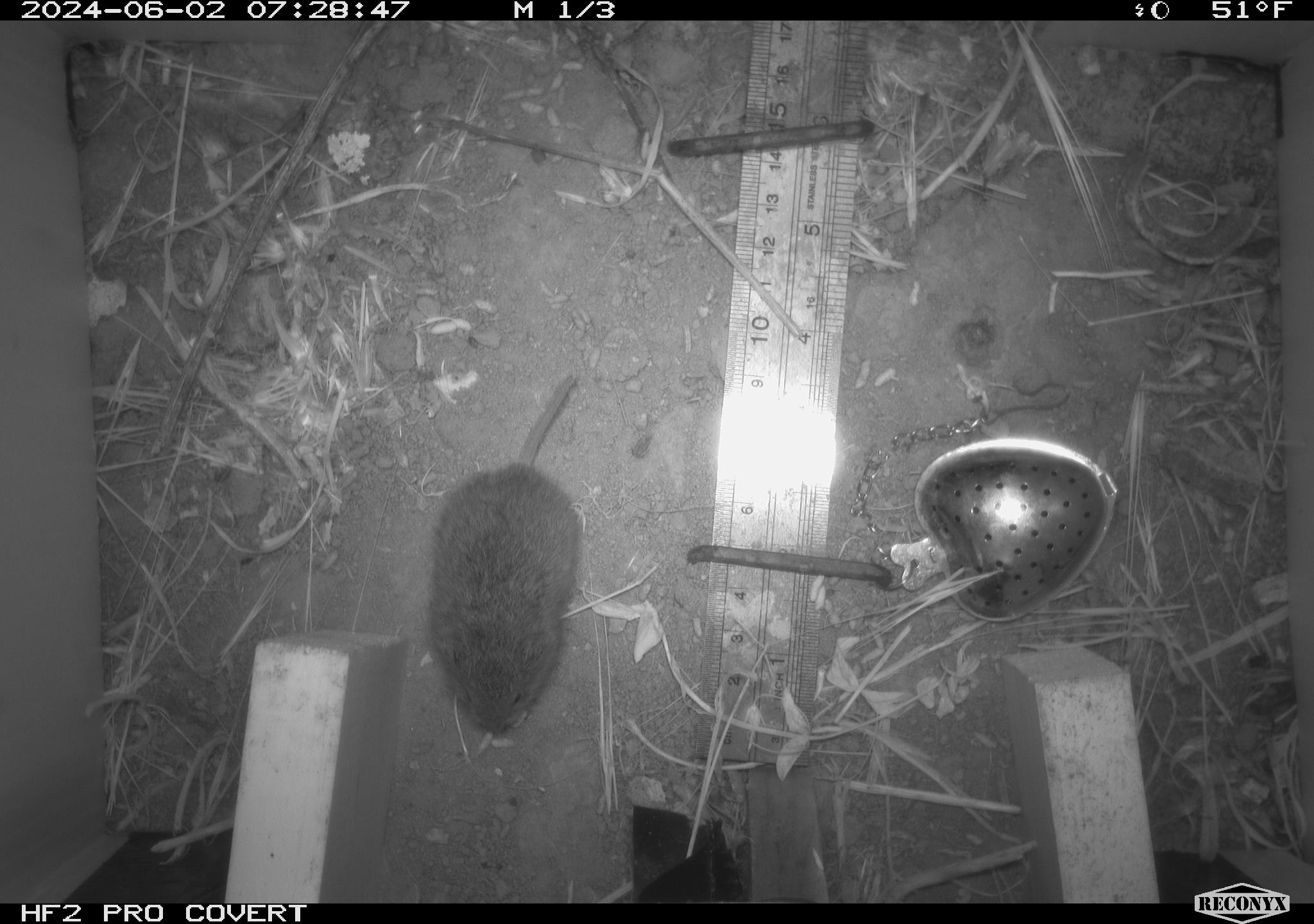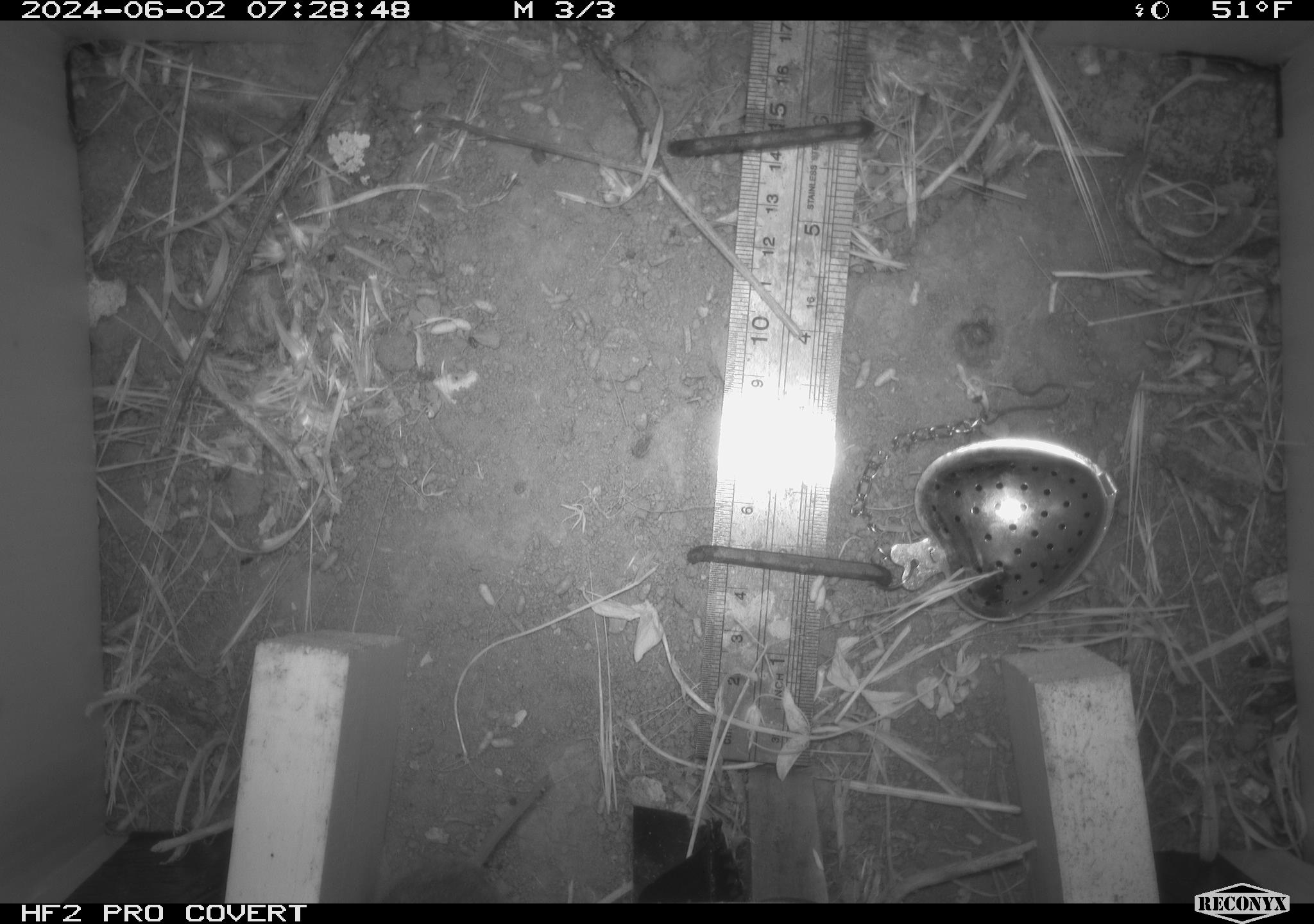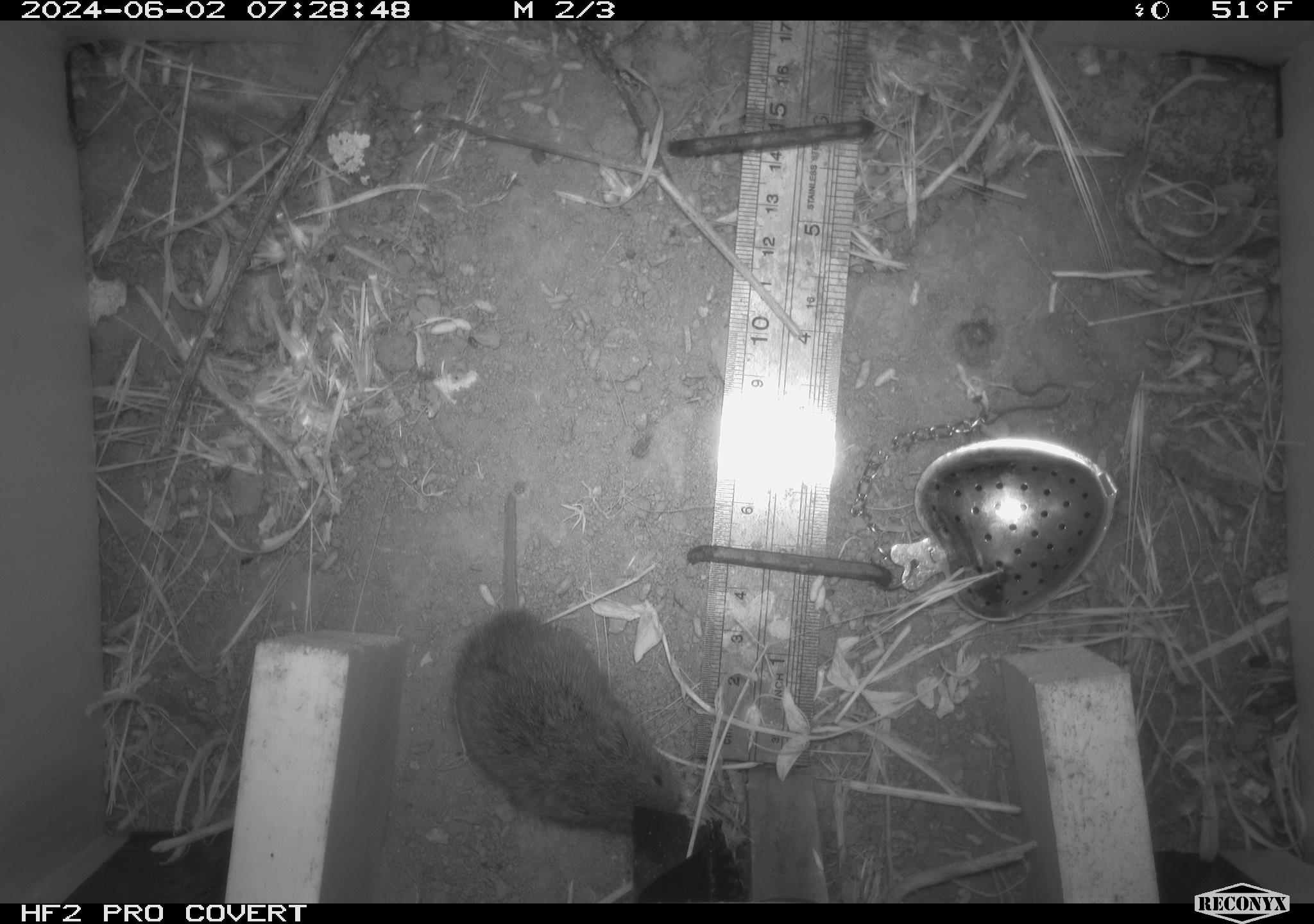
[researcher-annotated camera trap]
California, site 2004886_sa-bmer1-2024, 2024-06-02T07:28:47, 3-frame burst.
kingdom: Animalia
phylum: Chordata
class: Mammalia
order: Rodentia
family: Cricetidae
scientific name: Arvicolinae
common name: voles, lemmings, and muskrats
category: arvicolinae subfamily